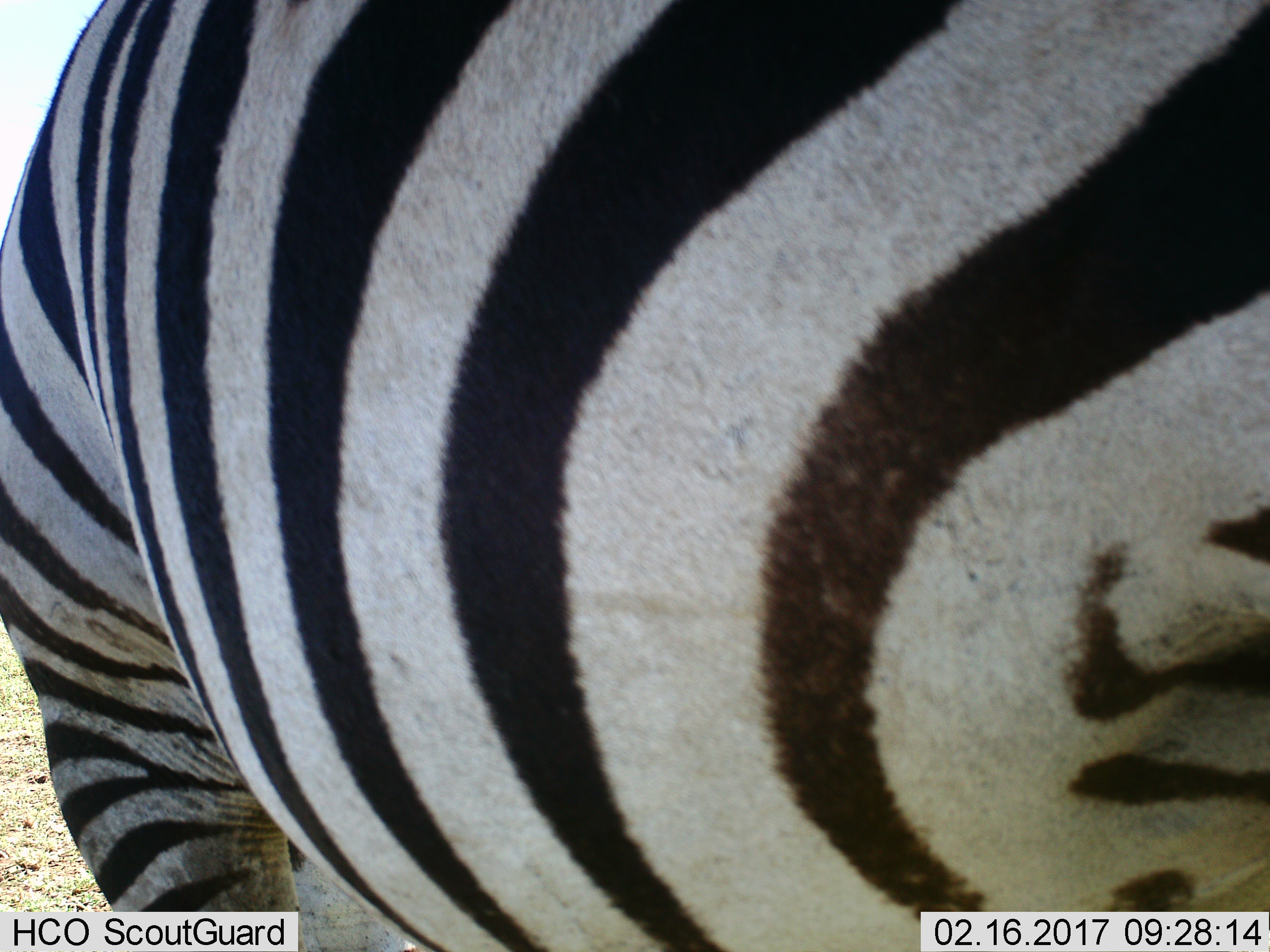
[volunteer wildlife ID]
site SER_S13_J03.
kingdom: Animalia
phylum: Chordata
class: Mammalia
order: Perissodactyla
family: Equidae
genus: Equus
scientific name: Equus quagga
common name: plains zebra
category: zebraplains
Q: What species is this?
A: Zebraplains (plains zebra) (Equus quagga).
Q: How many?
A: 1.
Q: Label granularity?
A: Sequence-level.